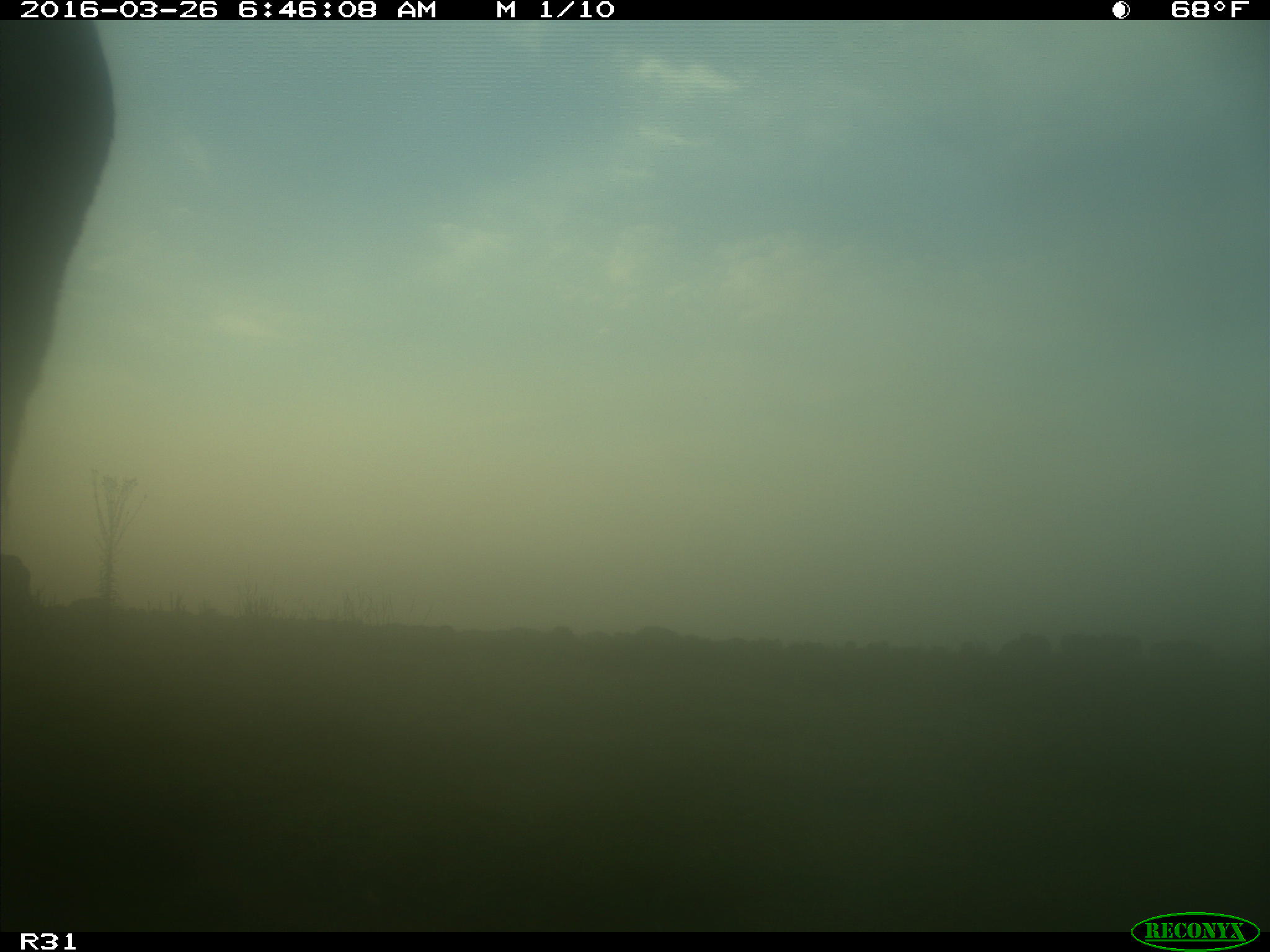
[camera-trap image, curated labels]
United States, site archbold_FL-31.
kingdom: Animalia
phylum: Chordata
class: Mammalia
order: Artiodactyla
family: Bovidae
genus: Bos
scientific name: Bos taurus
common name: domestic cow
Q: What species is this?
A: Bos taurus (domestic cow).